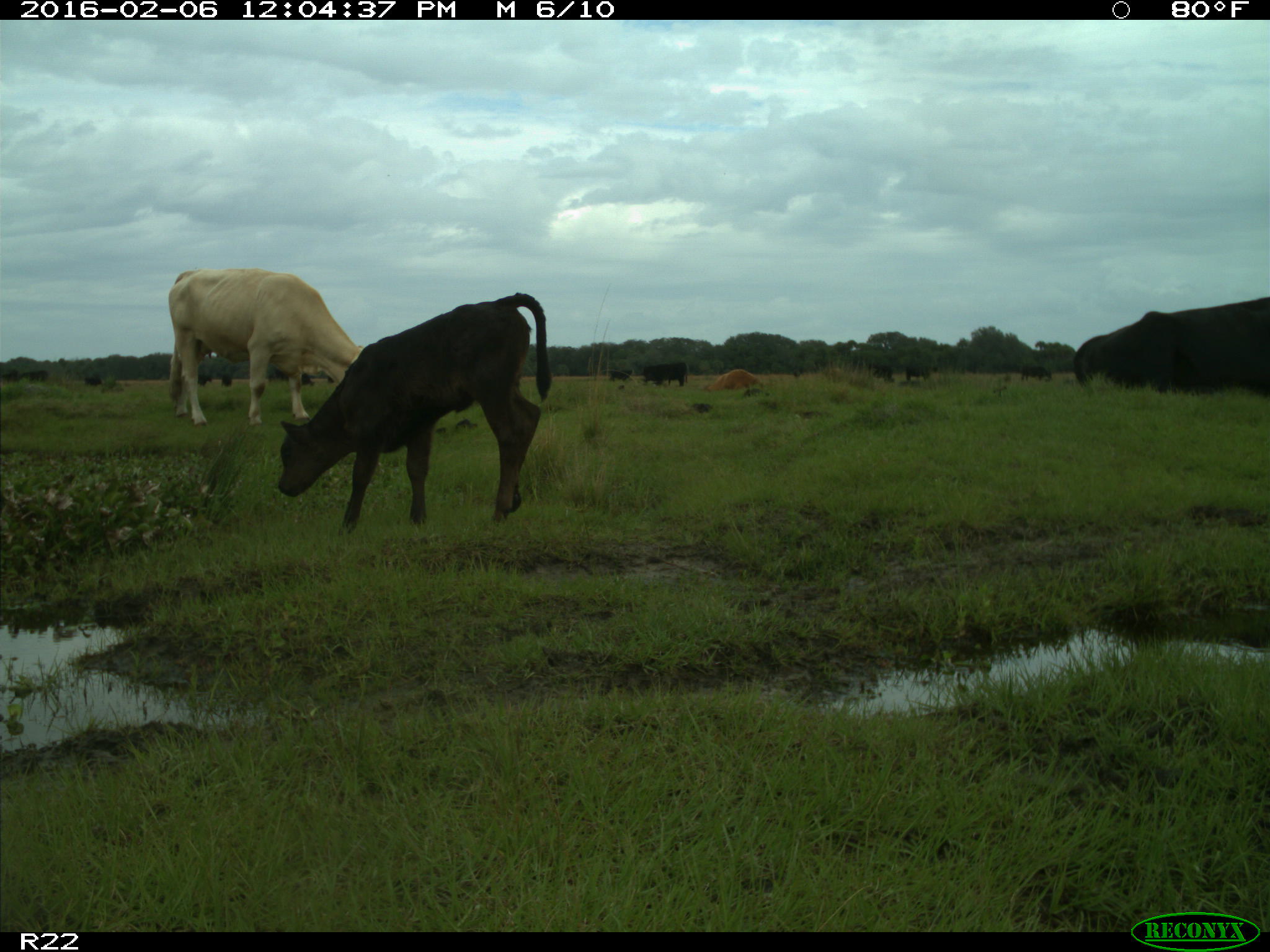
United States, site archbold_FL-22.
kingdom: Animalia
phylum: Chordata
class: Mammalia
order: Artiodactyla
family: Bovidae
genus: Bos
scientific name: Bos taurus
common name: domestic cow